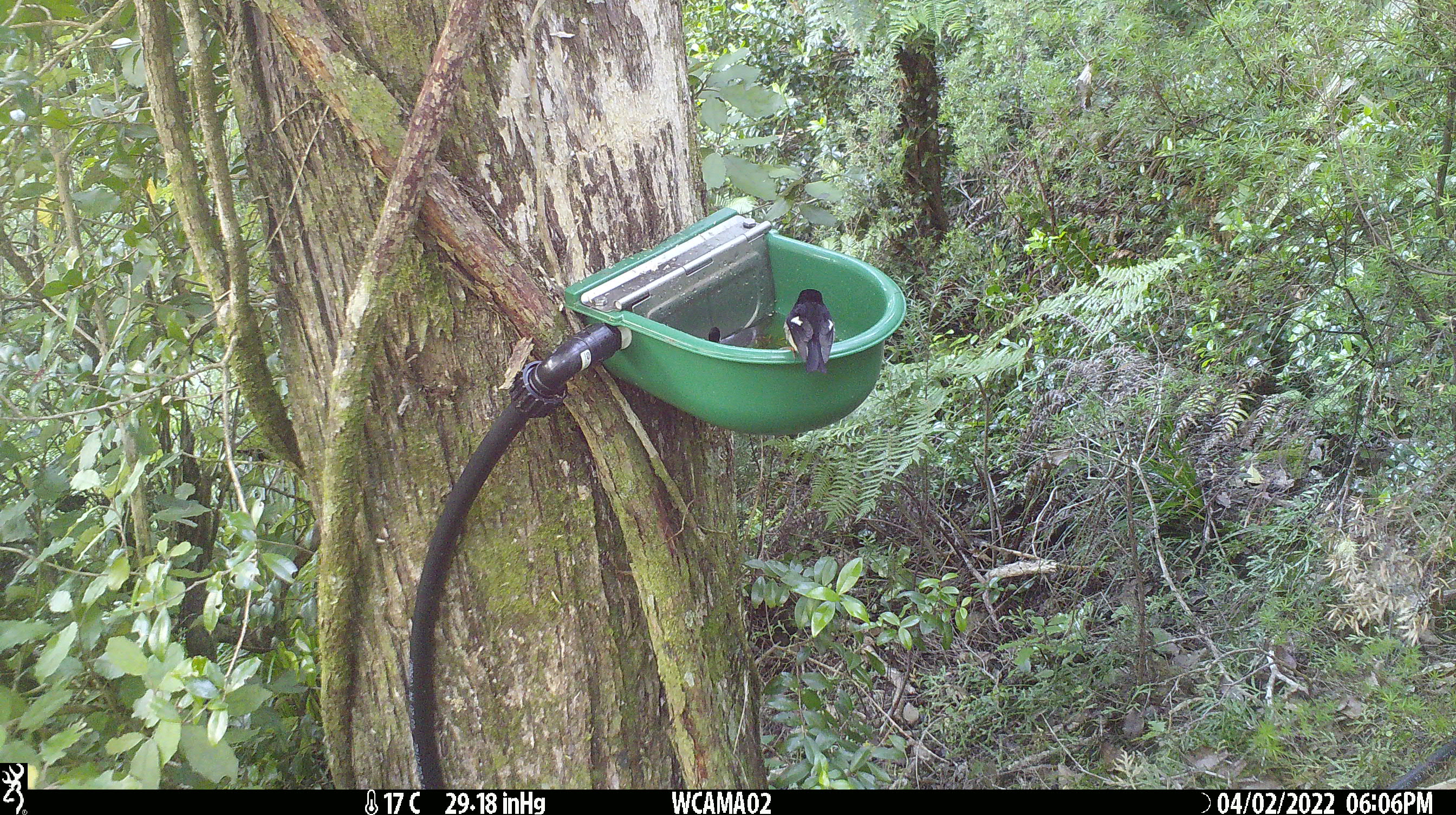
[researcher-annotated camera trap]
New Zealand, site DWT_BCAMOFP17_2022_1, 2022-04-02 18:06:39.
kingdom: Animalia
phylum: Chordata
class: Aves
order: Passeriformes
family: Petroicidae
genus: Petroica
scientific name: Petroica macrocephala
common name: tomtit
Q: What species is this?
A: Tomtit (Petroica macrocephala).